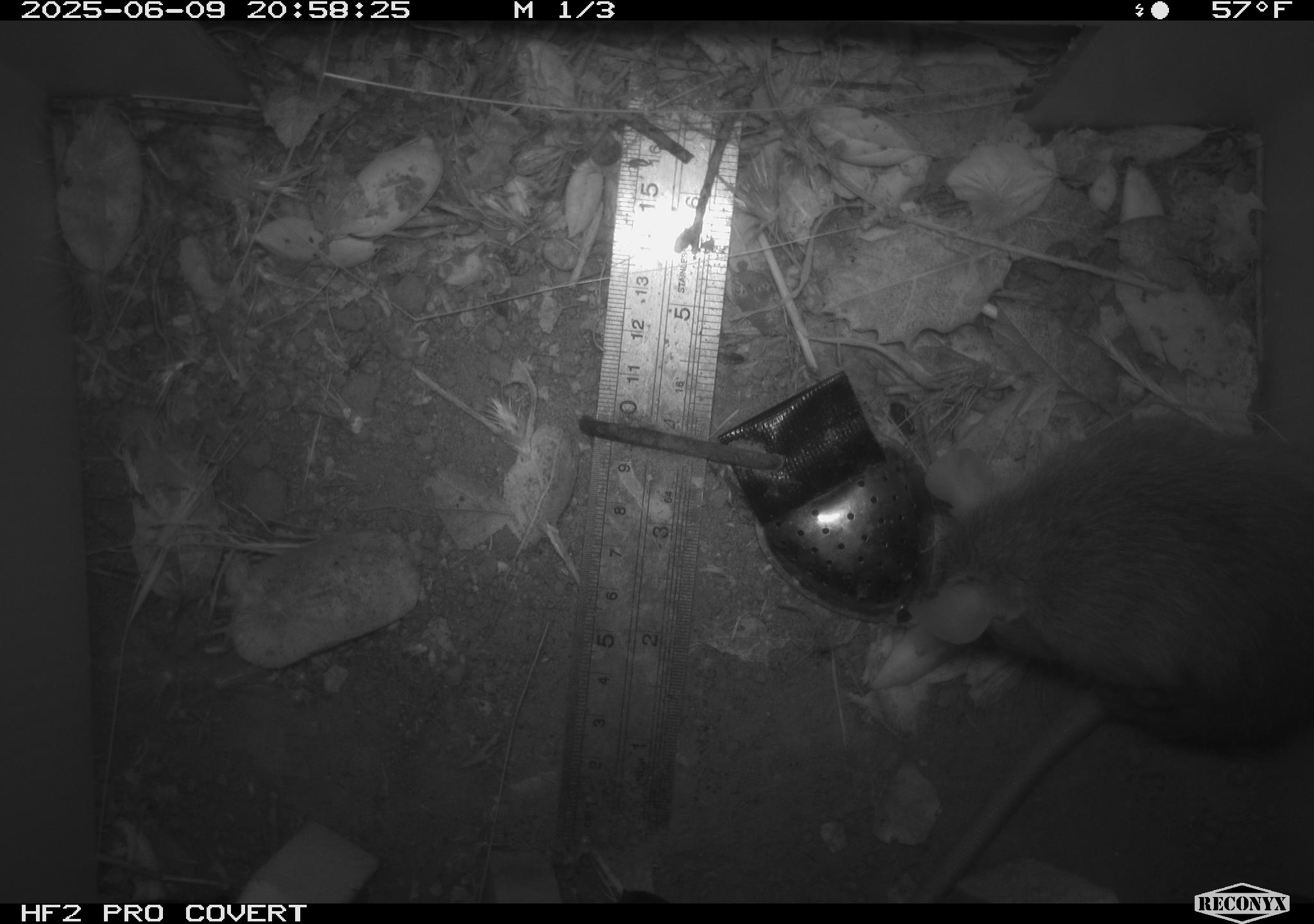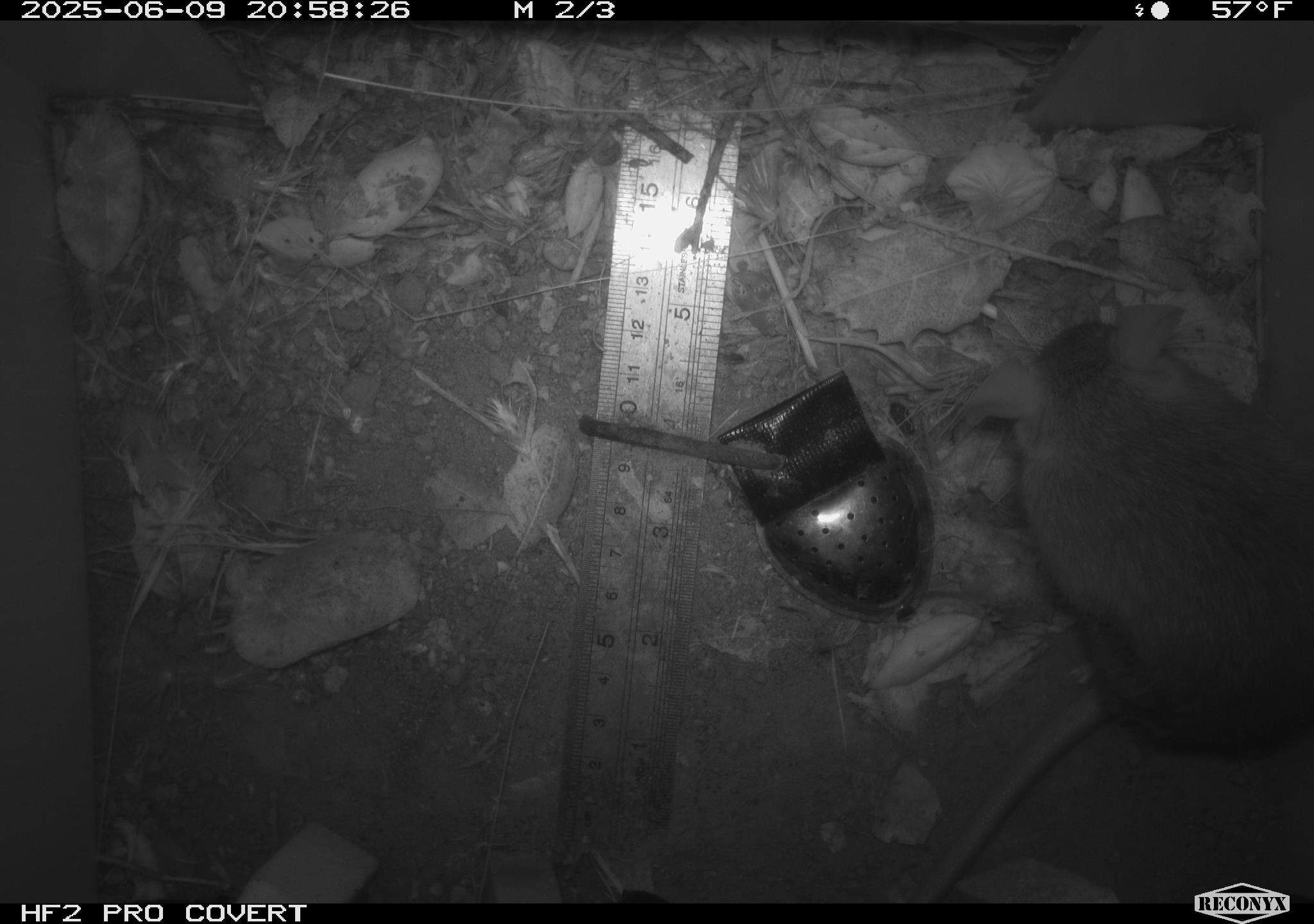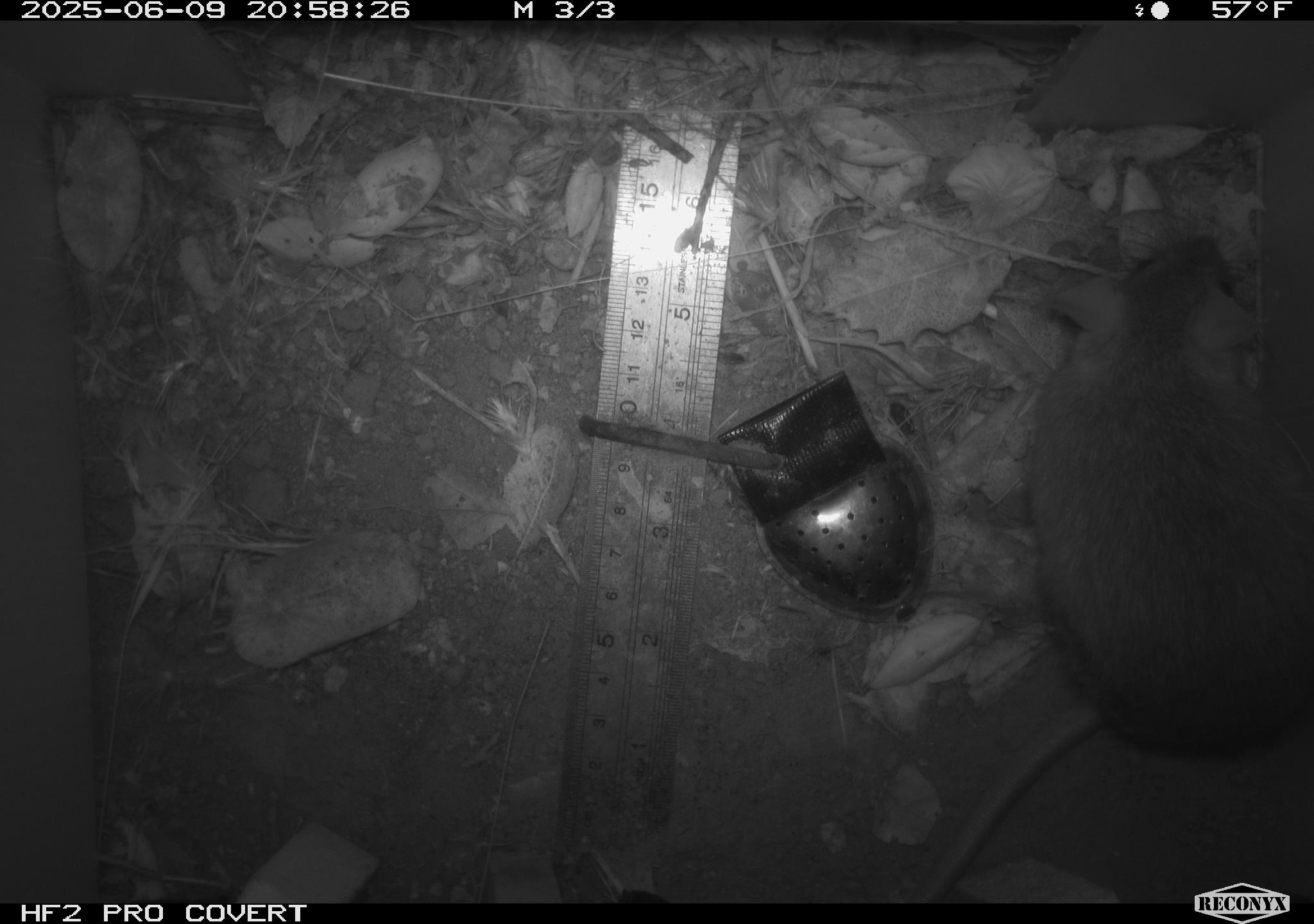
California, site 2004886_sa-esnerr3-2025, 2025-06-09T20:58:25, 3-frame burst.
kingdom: Animalia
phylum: Chordata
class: Mammalia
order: Rodentia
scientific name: Rodentia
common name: rodent